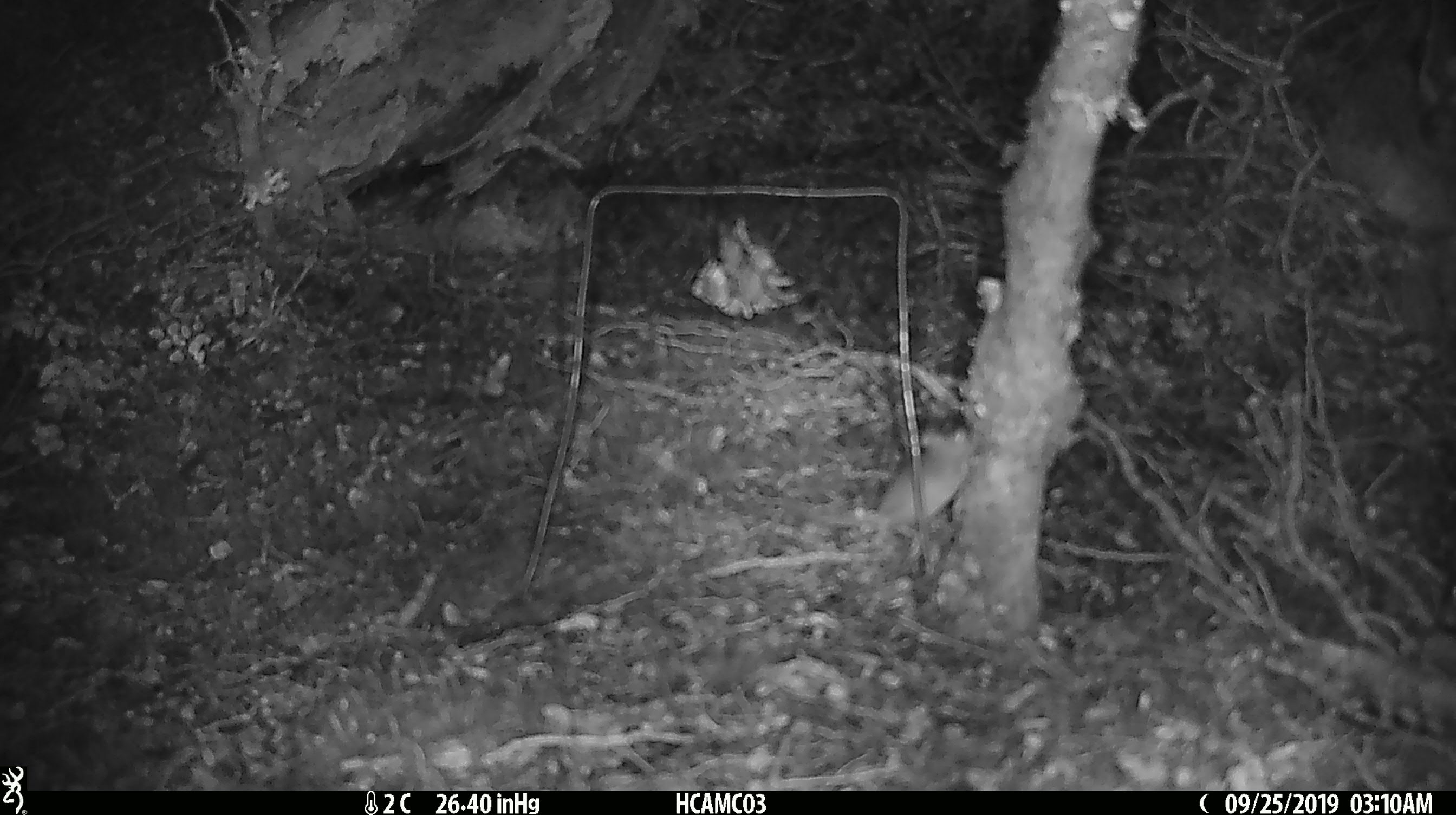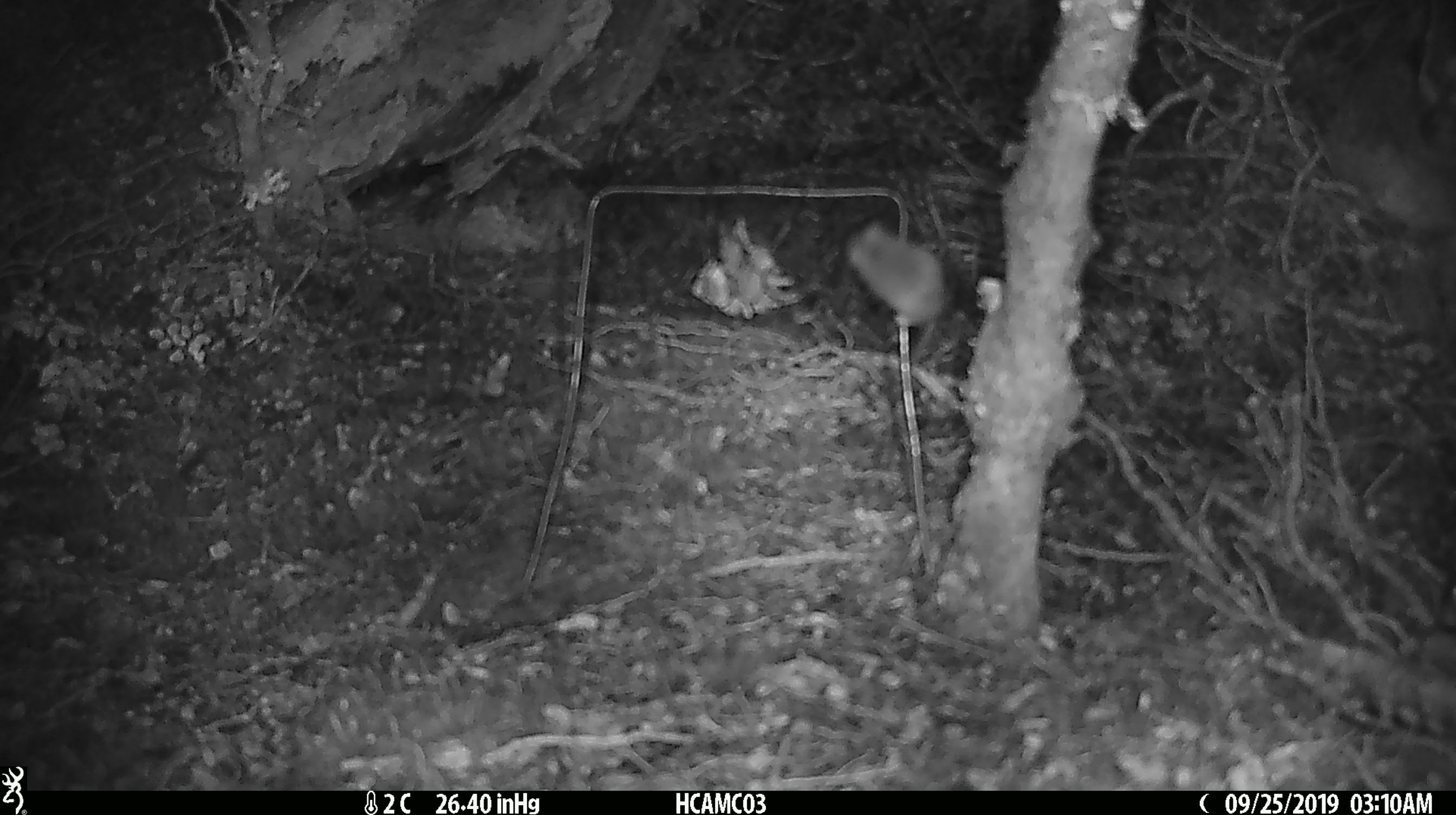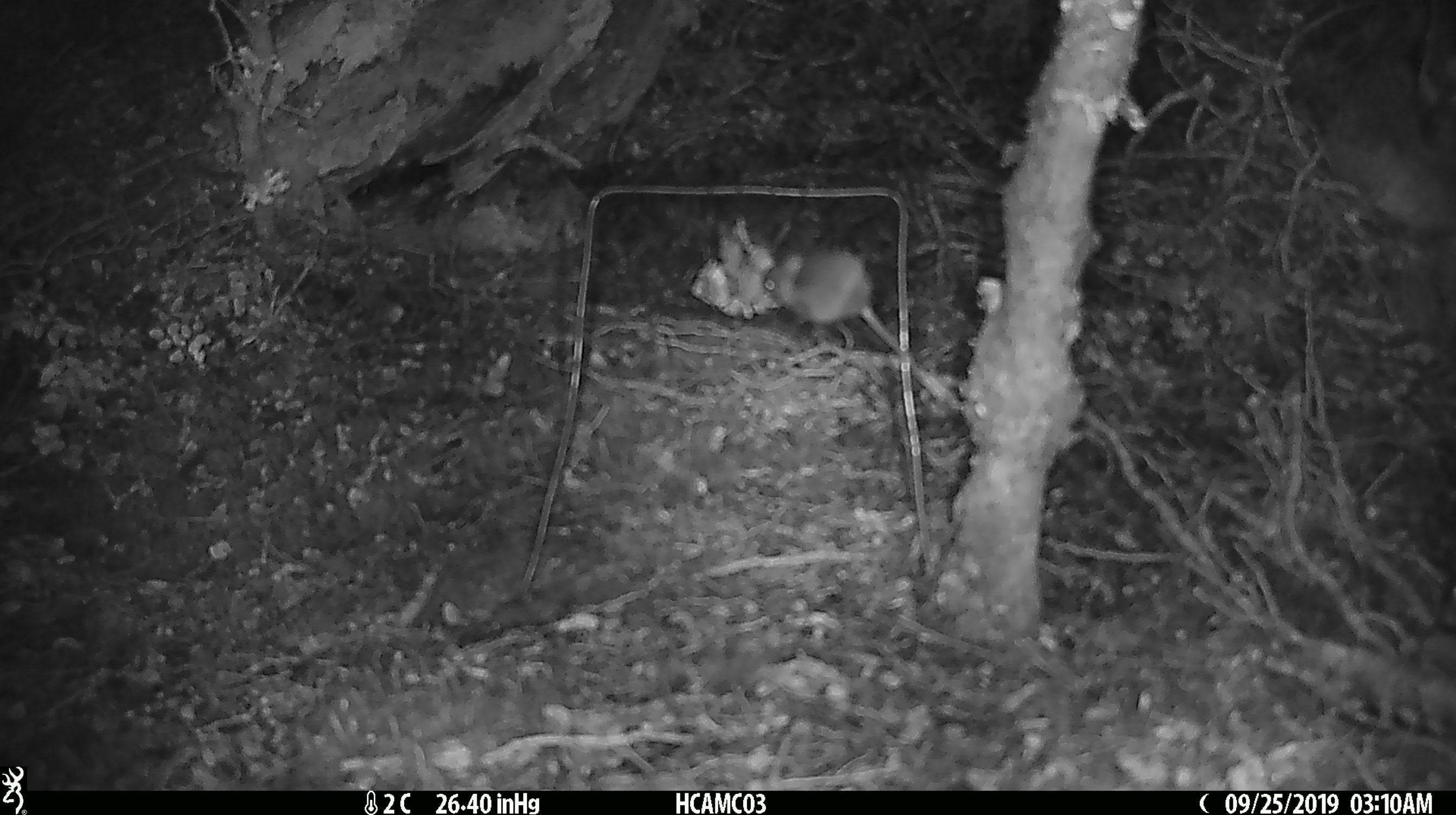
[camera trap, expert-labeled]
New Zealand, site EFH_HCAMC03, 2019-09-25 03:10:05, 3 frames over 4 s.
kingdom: Animalia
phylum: Chordata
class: Mammalia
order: Rodentia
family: Muridae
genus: Mus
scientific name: Mus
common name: mouse